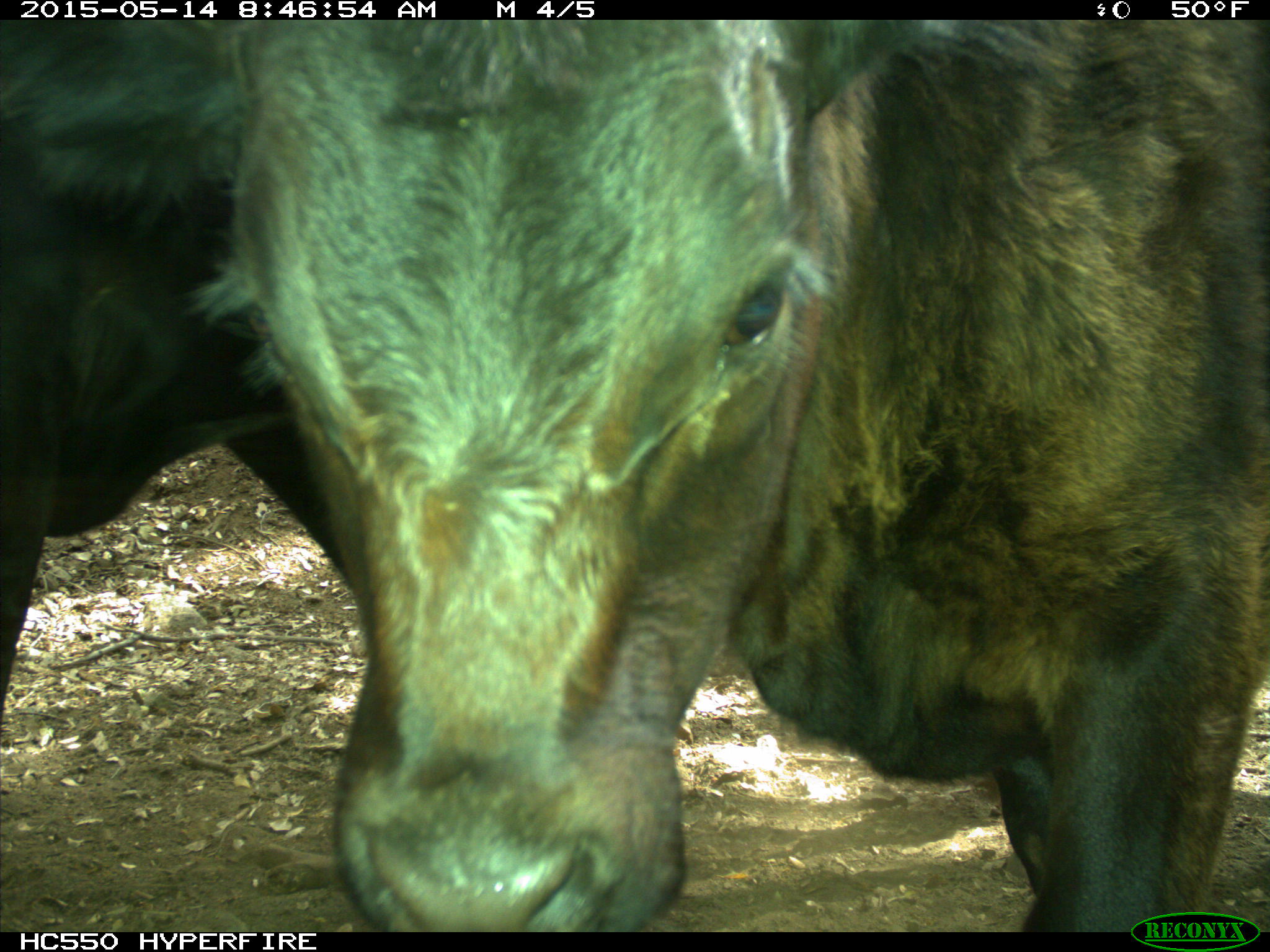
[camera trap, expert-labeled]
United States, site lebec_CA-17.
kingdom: Animalia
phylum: Chordata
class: Mammalia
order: Artiodactyla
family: Bovidae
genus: Bos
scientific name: Bos taurus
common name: domestic cow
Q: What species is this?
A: Bos taurus (domestic cow).